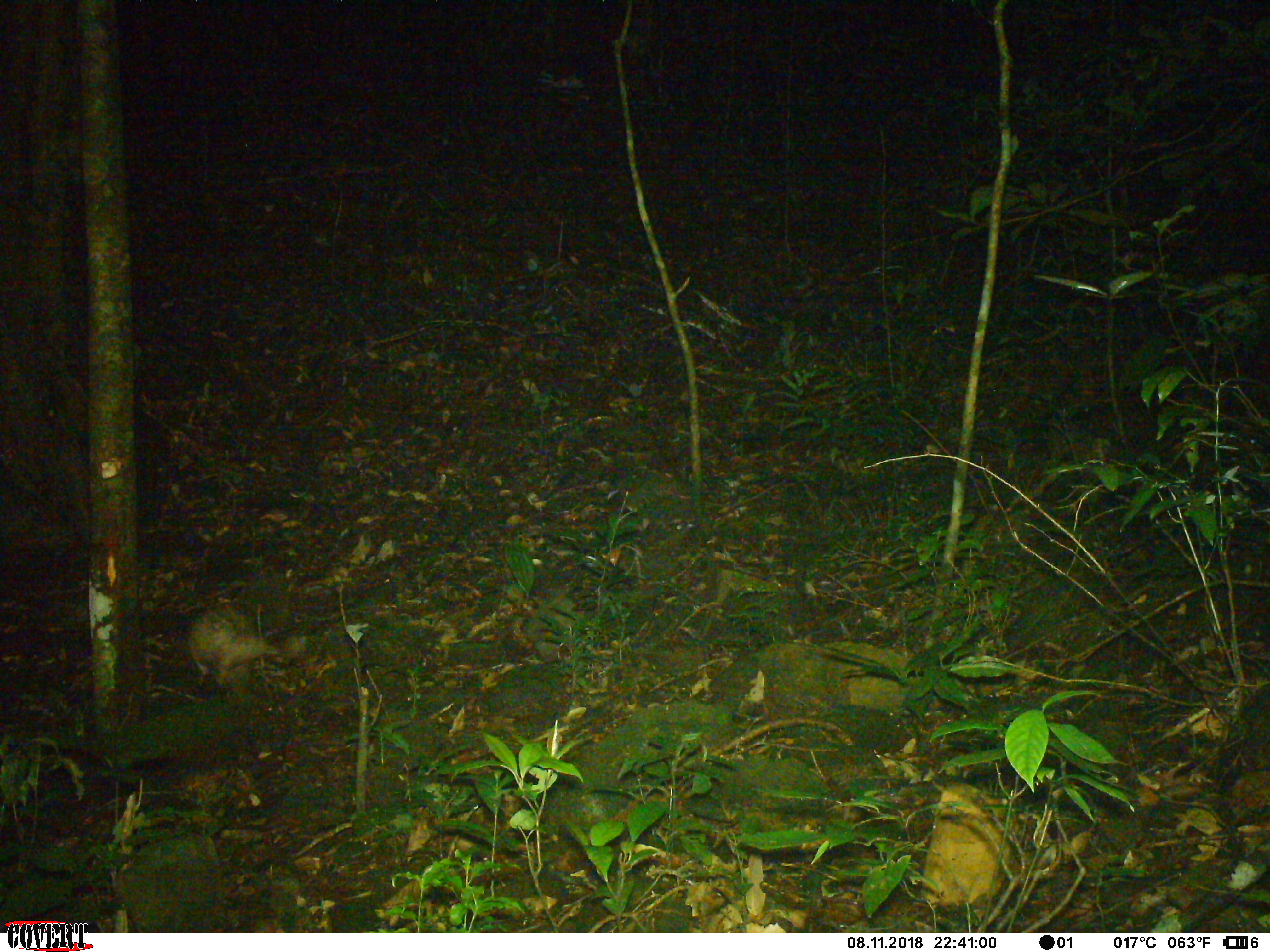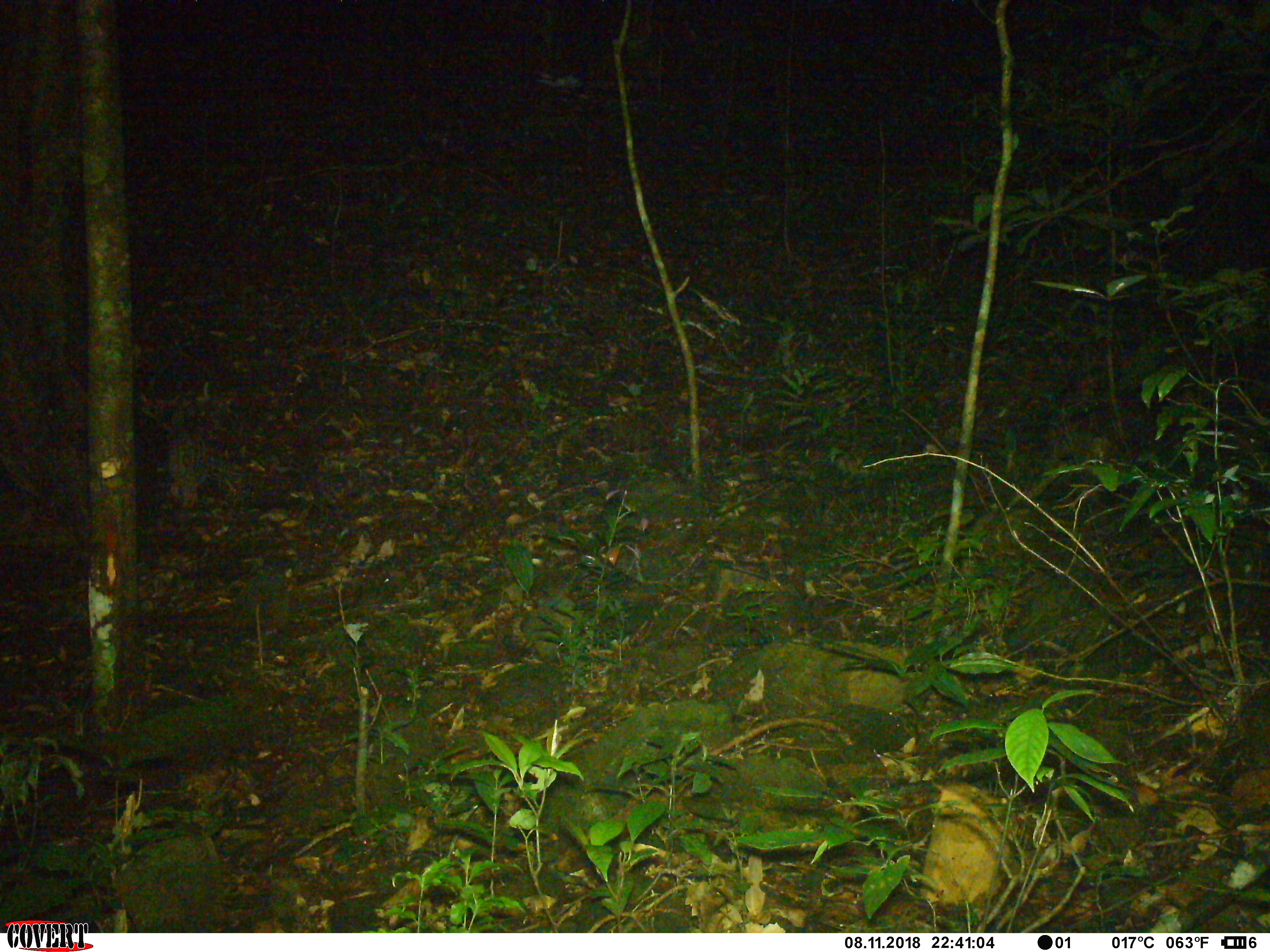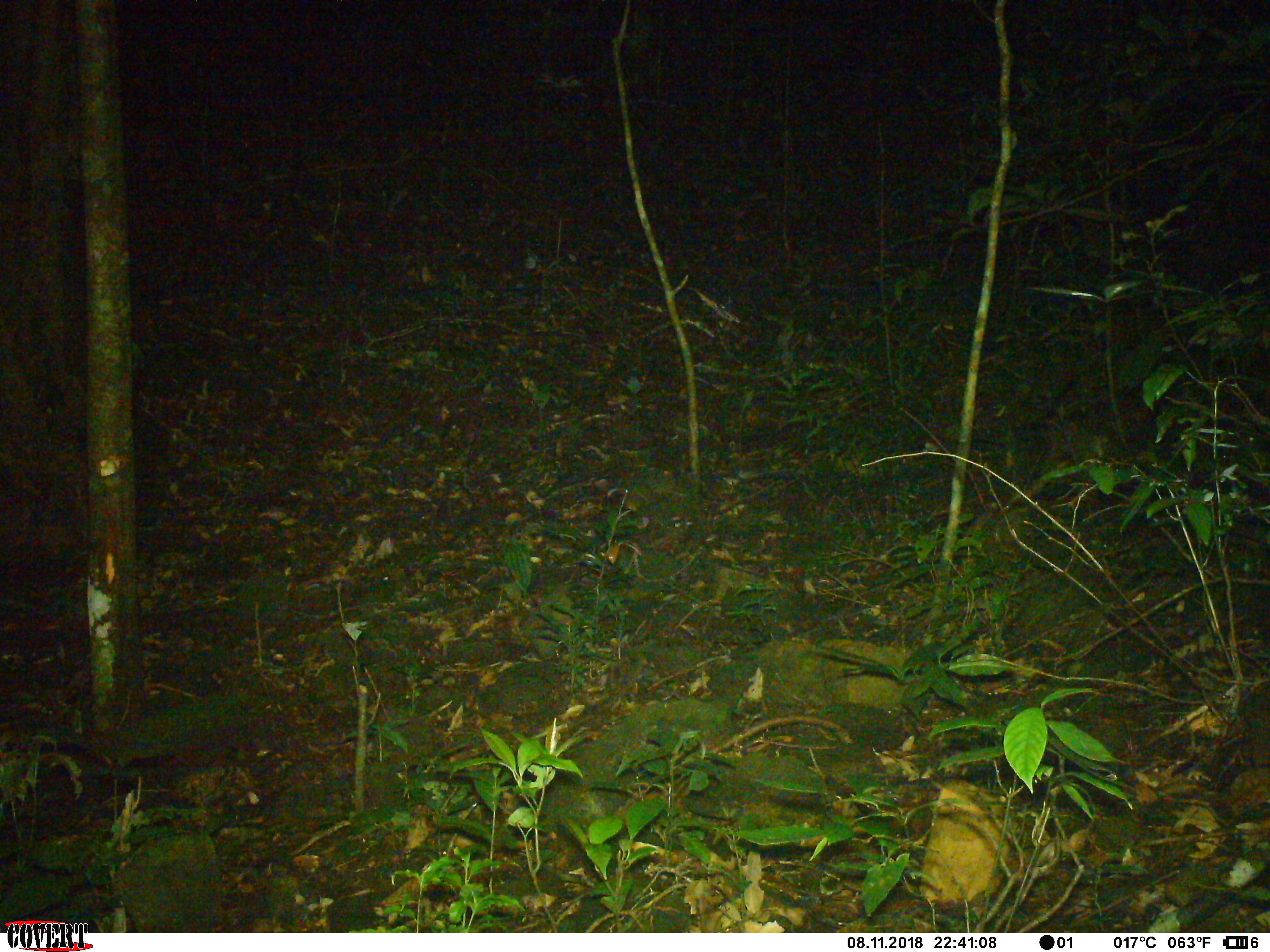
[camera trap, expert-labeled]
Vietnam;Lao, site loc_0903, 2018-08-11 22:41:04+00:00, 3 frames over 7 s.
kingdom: Animalia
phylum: Chordata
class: Mammalia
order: Rodentia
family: Hystricidae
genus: Atherurus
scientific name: Atherurus macrourus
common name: asiatic brush-tailed porcupine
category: asiatic brush tailed porcupine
Asiatic brush tailed porcupine (asiatic brush-tailed porcupine) (Atherurus macrourus). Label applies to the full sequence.